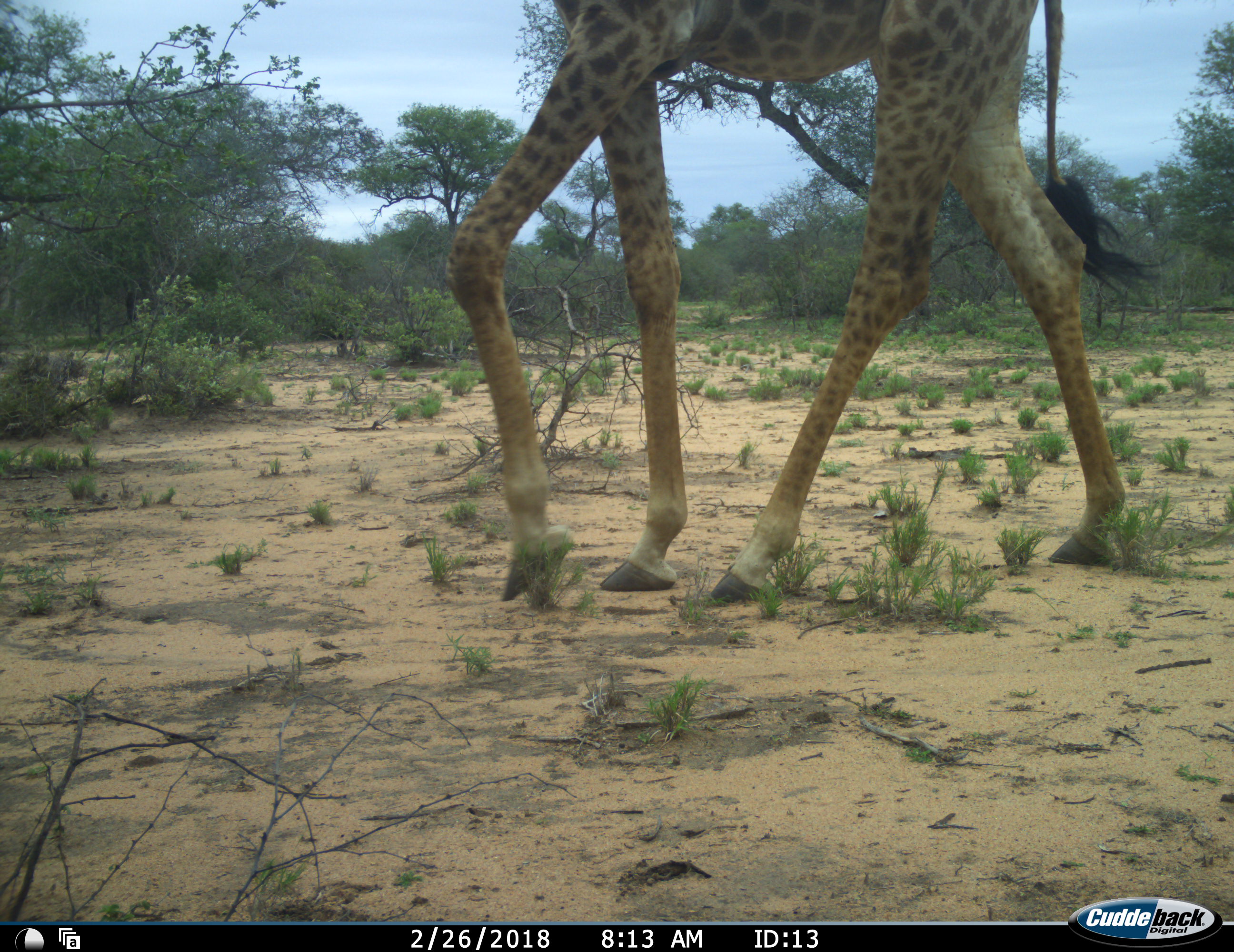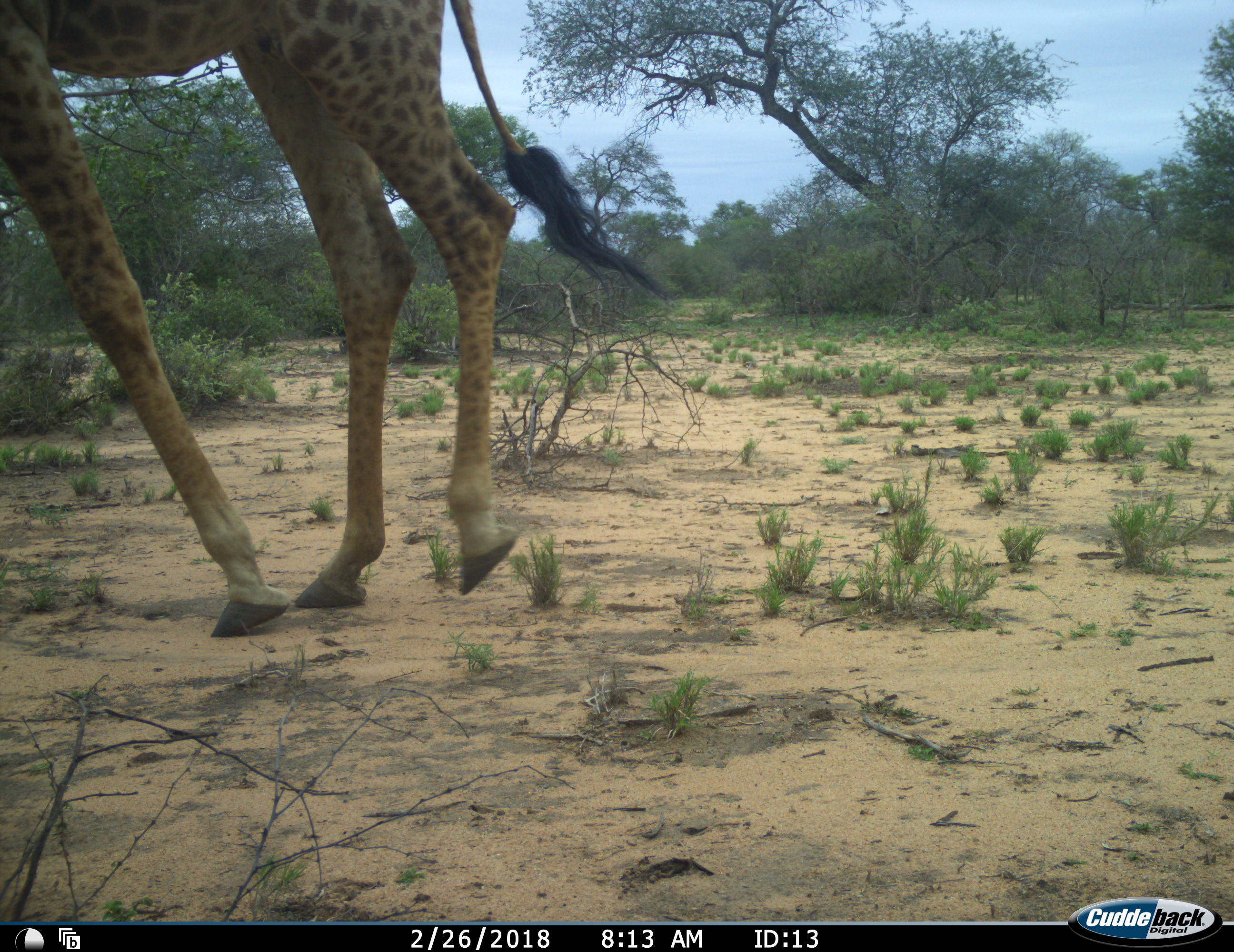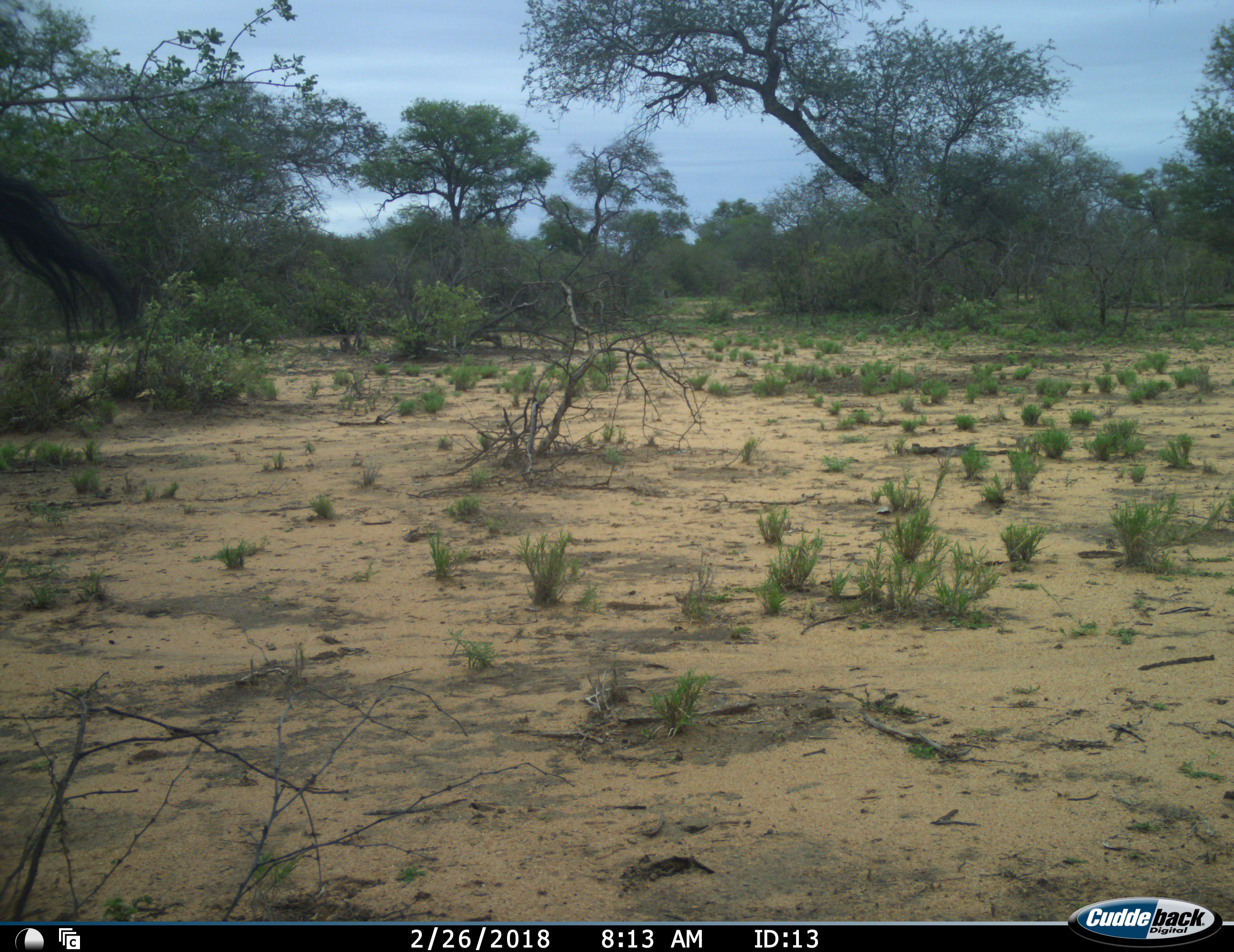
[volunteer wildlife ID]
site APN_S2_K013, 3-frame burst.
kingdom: Animalia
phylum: Chordata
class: Mammalia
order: Artiodactyla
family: Giraffidae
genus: Giraffa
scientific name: Giraffa camelopardalis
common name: giraffe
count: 1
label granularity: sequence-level